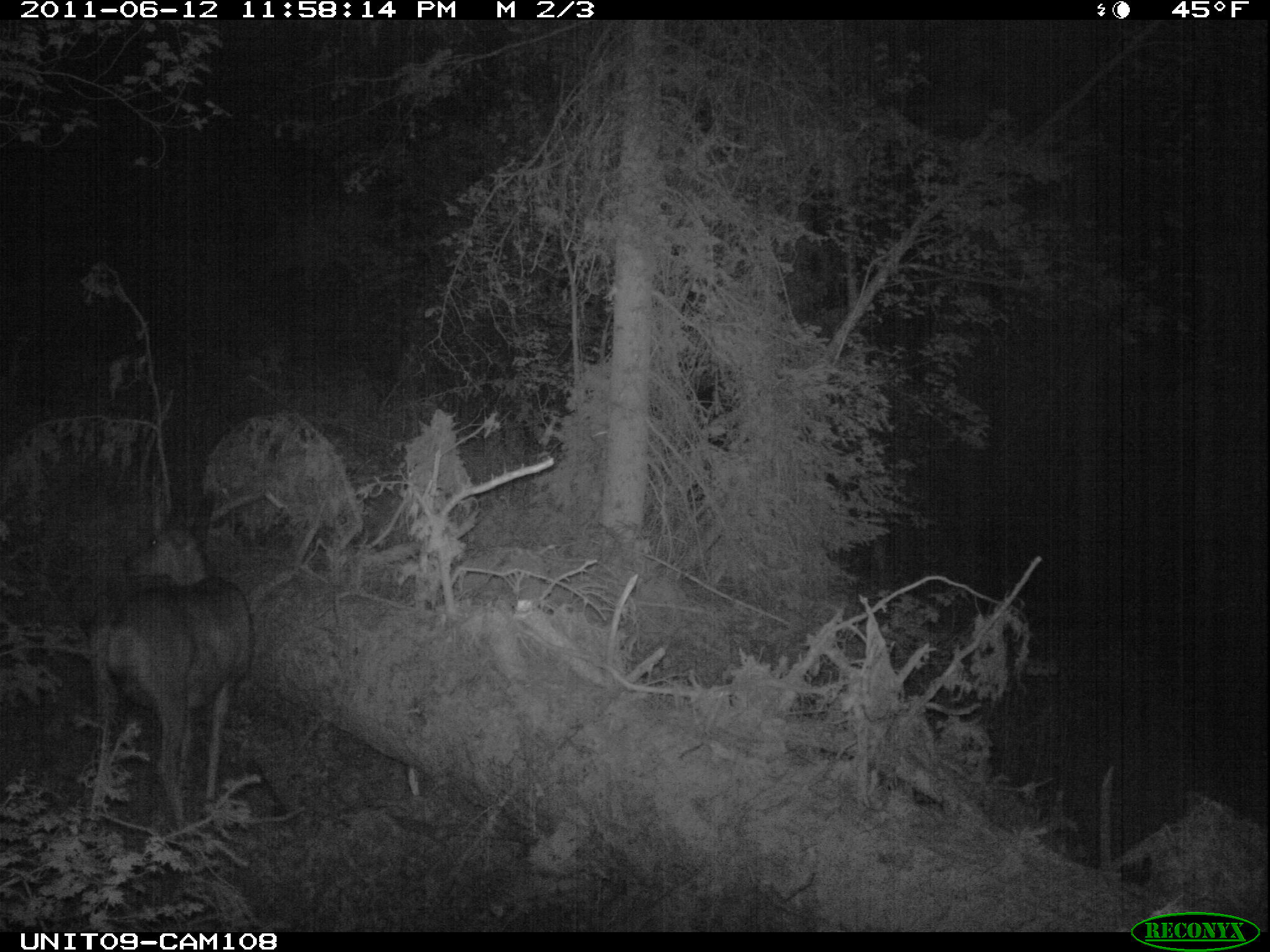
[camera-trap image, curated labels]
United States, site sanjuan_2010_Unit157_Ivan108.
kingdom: Animalia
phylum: Chordata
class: Mammalia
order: Artiodactyla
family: Cervidae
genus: Odocoileus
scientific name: Odocoileus hemionus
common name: mule deer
Odocoileus hemionus (mule deer).